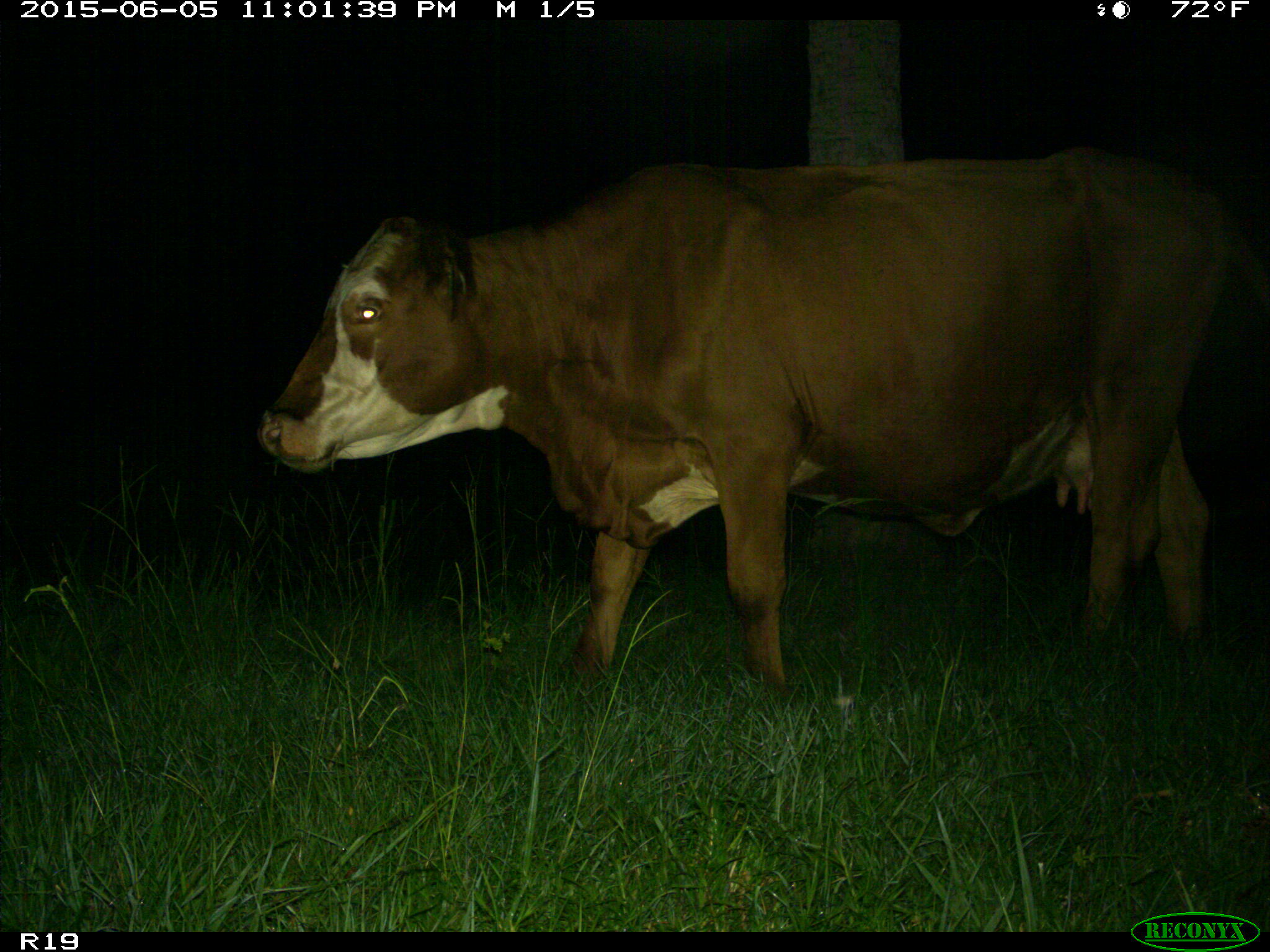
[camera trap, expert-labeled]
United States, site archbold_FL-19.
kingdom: Animalia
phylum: Chordata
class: Mammalia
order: Artiodactyla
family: Bovidae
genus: Bos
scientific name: Bos taurus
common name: domestic cow